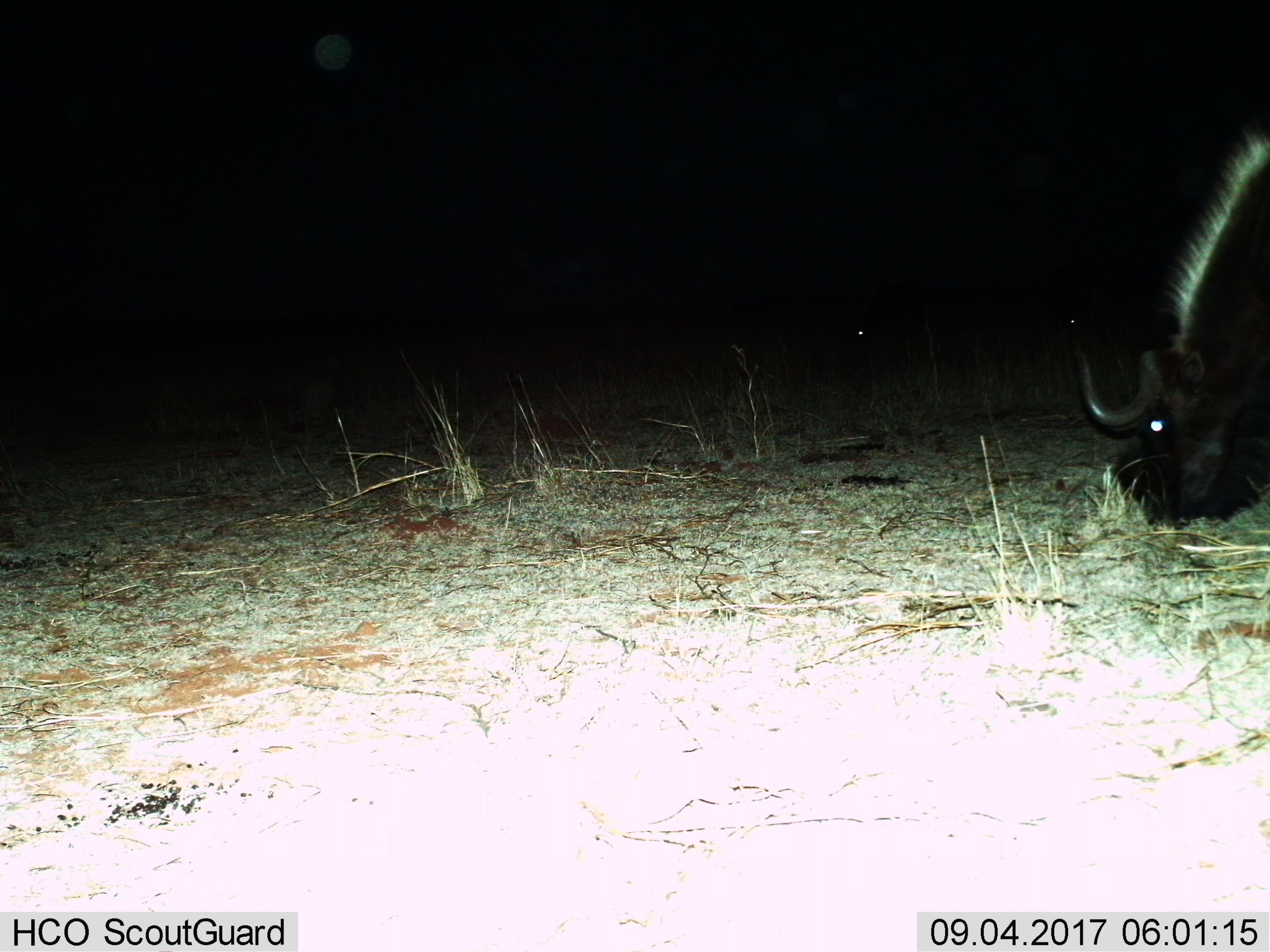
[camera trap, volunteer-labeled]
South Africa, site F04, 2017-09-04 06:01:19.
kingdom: Animalia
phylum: Chordata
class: Mammalia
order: Artiodactyla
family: Bovidae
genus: Syncerus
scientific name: Syncerus caffer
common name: cape buffalo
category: buffalo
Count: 1.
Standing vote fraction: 0%.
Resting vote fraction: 0%.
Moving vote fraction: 0%.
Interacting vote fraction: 0%.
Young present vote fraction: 0%.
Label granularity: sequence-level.